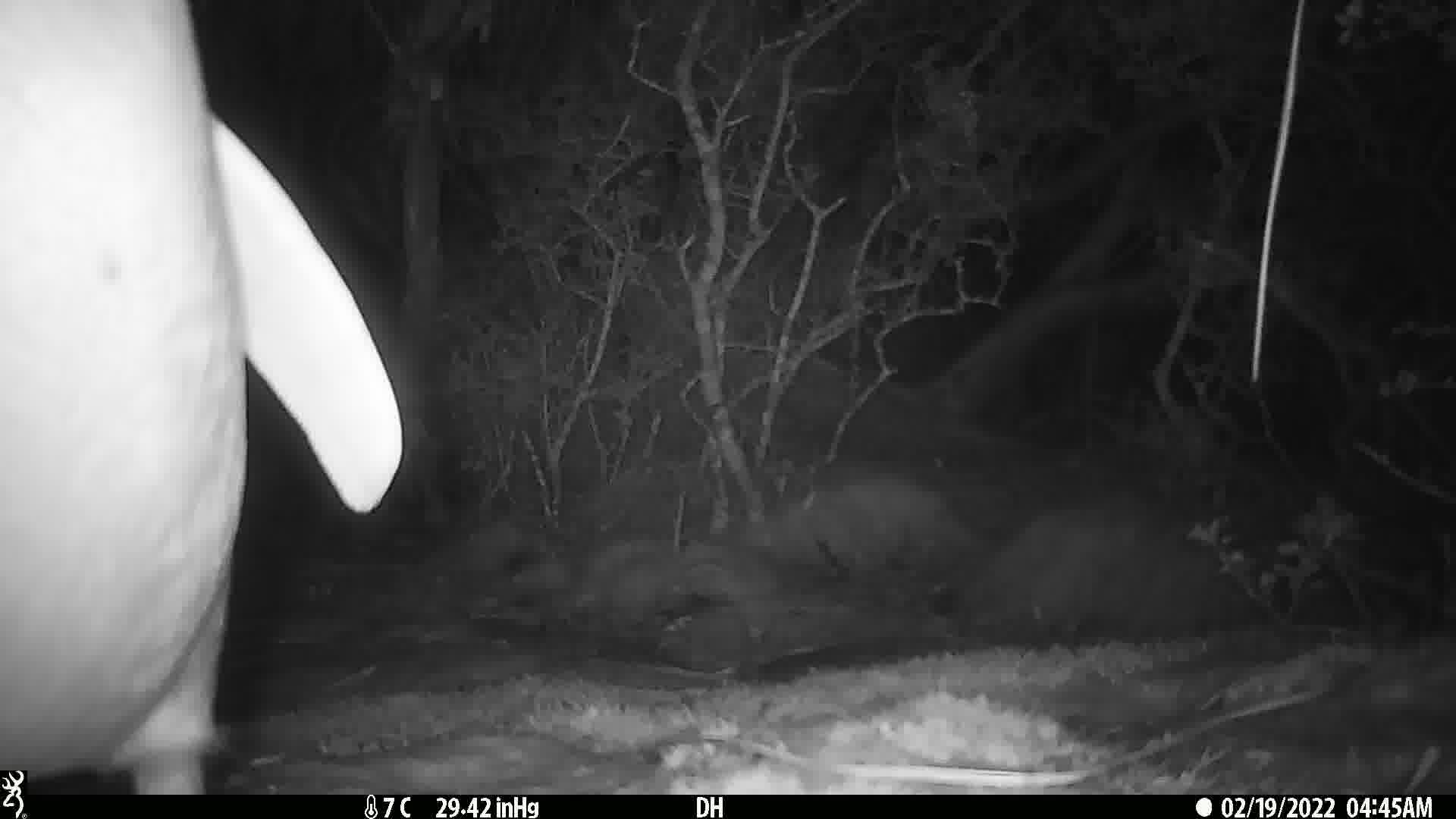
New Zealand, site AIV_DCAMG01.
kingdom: Animalia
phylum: Chordata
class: Aves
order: Sphenisciformes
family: Spheniscidae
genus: Megadyptes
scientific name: Megadyptes antipodes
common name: yellow-eyed penguin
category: yellow eyed penguin